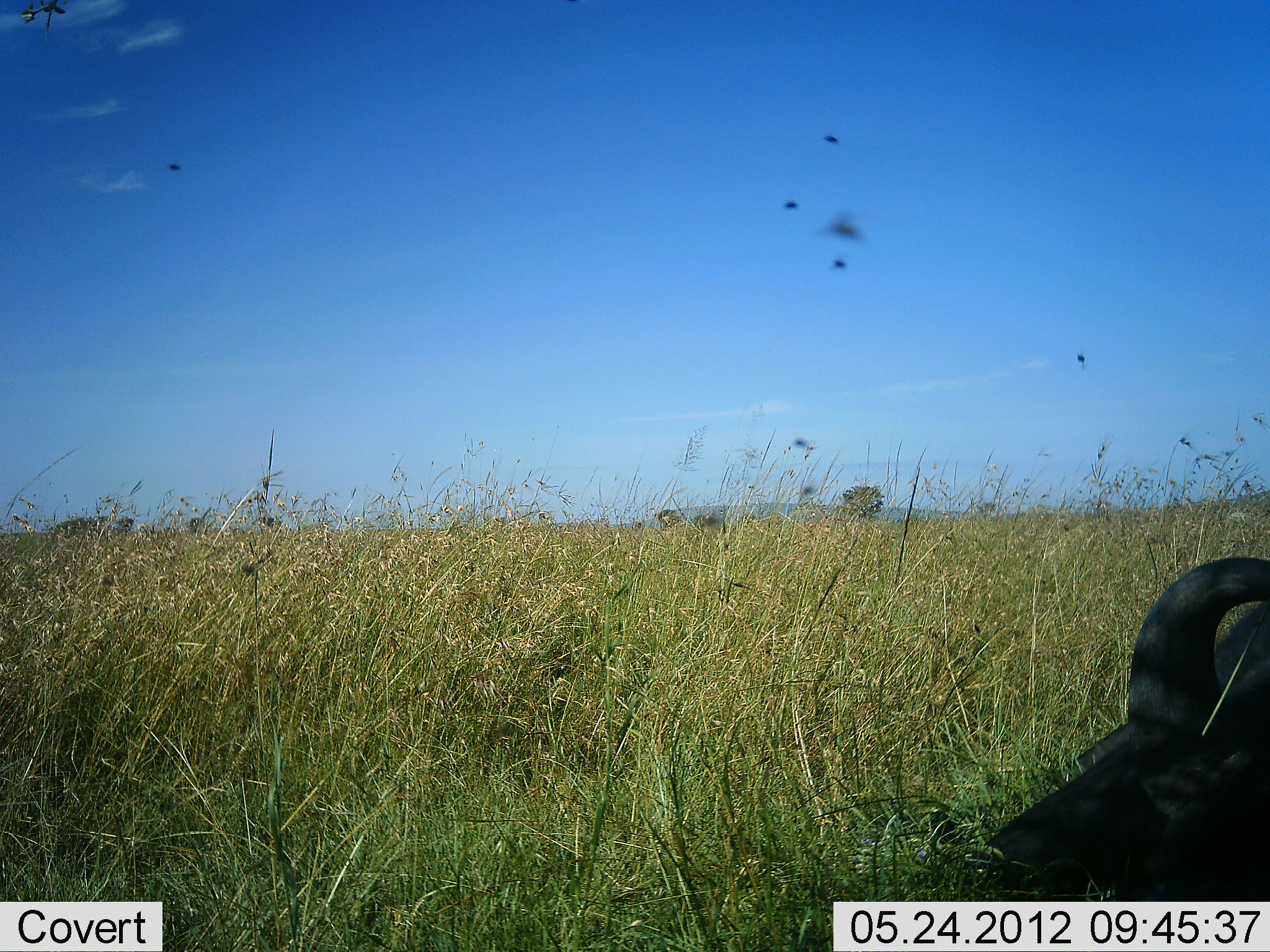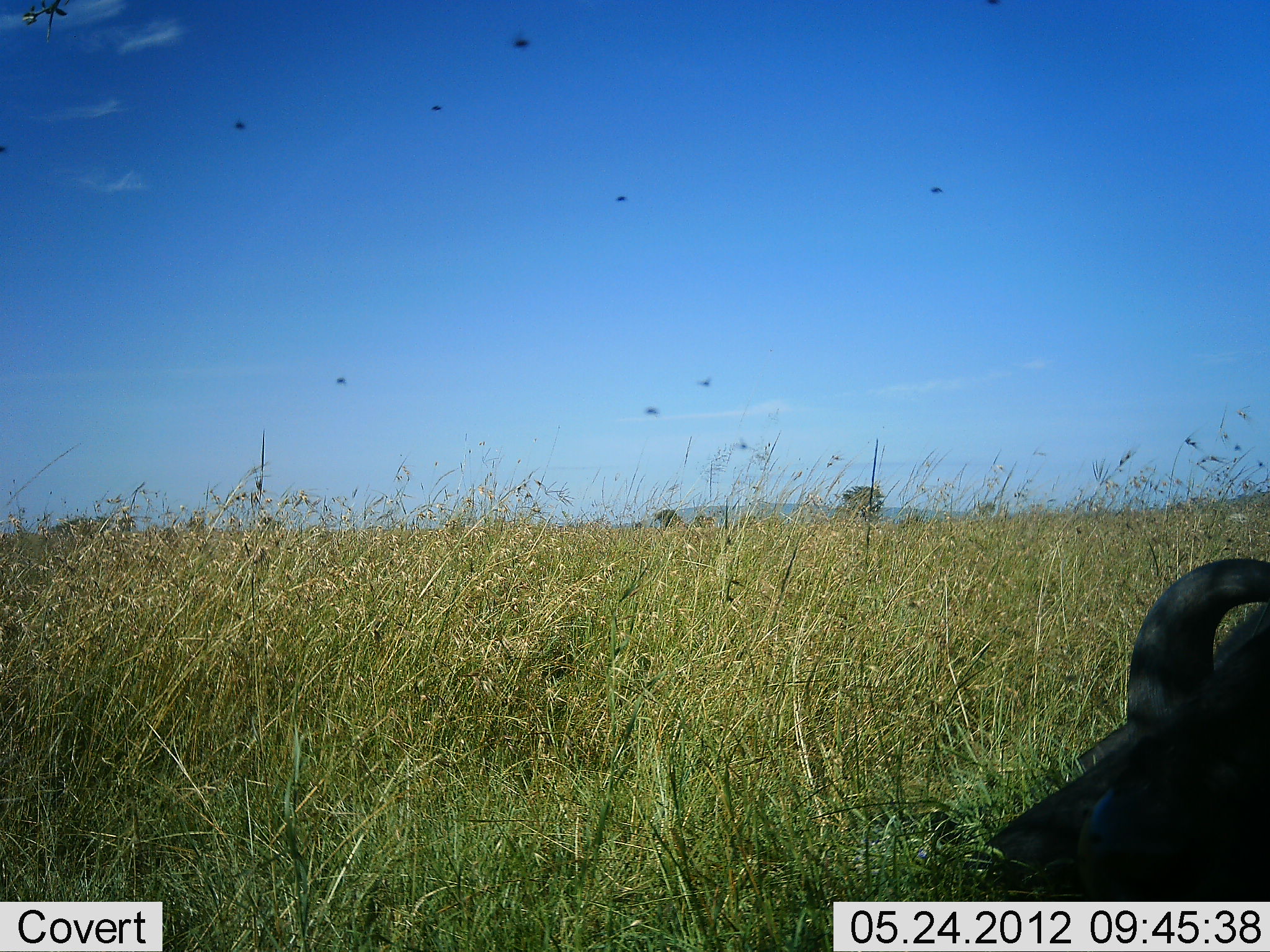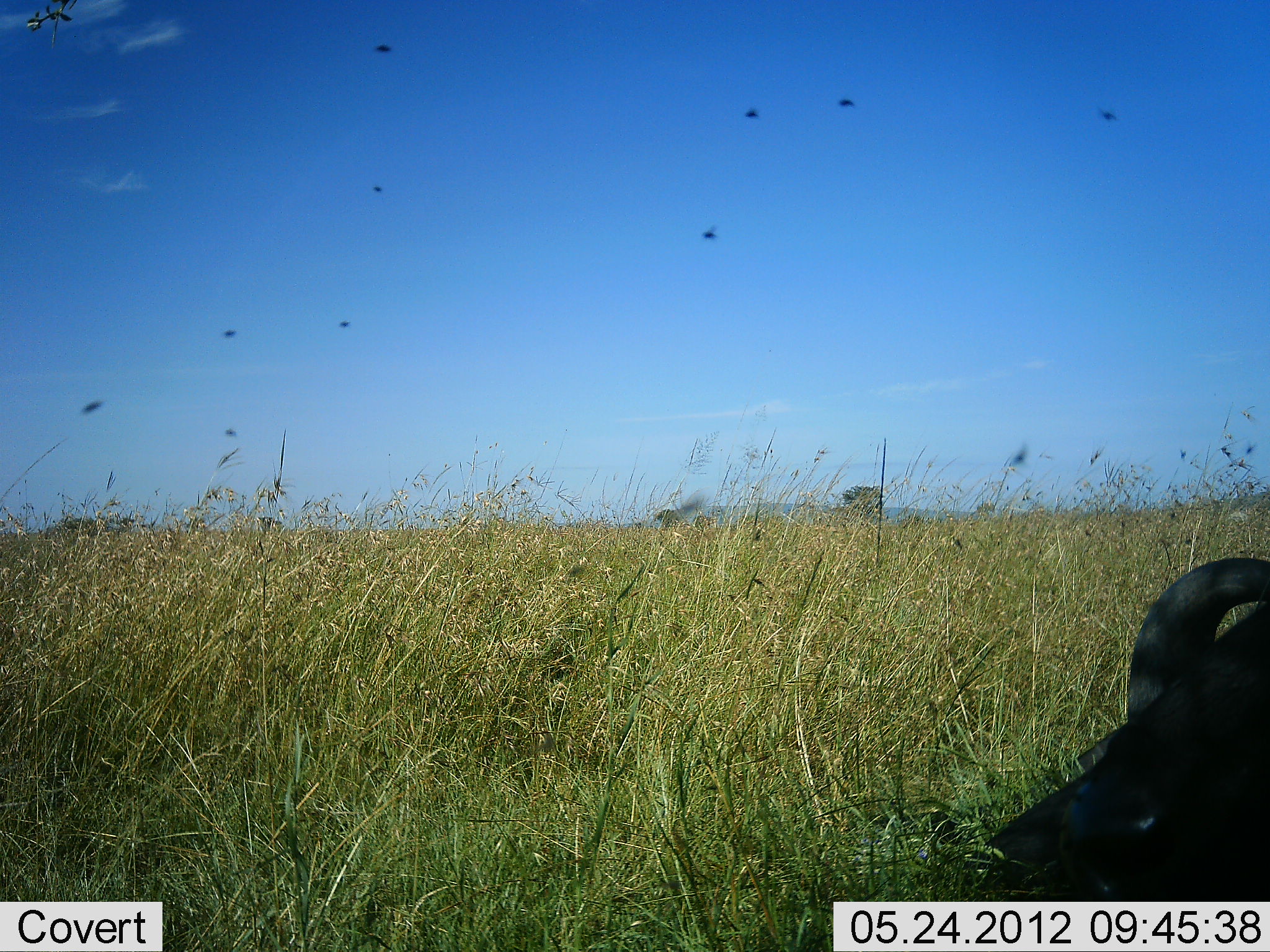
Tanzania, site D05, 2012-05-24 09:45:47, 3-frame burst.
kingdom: Animalia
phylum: Chordata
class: Mammalia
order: Artiodactyla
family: Bovidae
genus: Syncerus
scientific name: Syncerus caffer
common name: cape buffalo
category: buffalo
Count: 1.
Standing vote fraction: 0%.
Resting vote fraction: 100%.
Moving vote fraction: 0%.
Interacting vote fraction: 0%.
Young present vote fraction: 0%.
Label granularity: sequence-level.